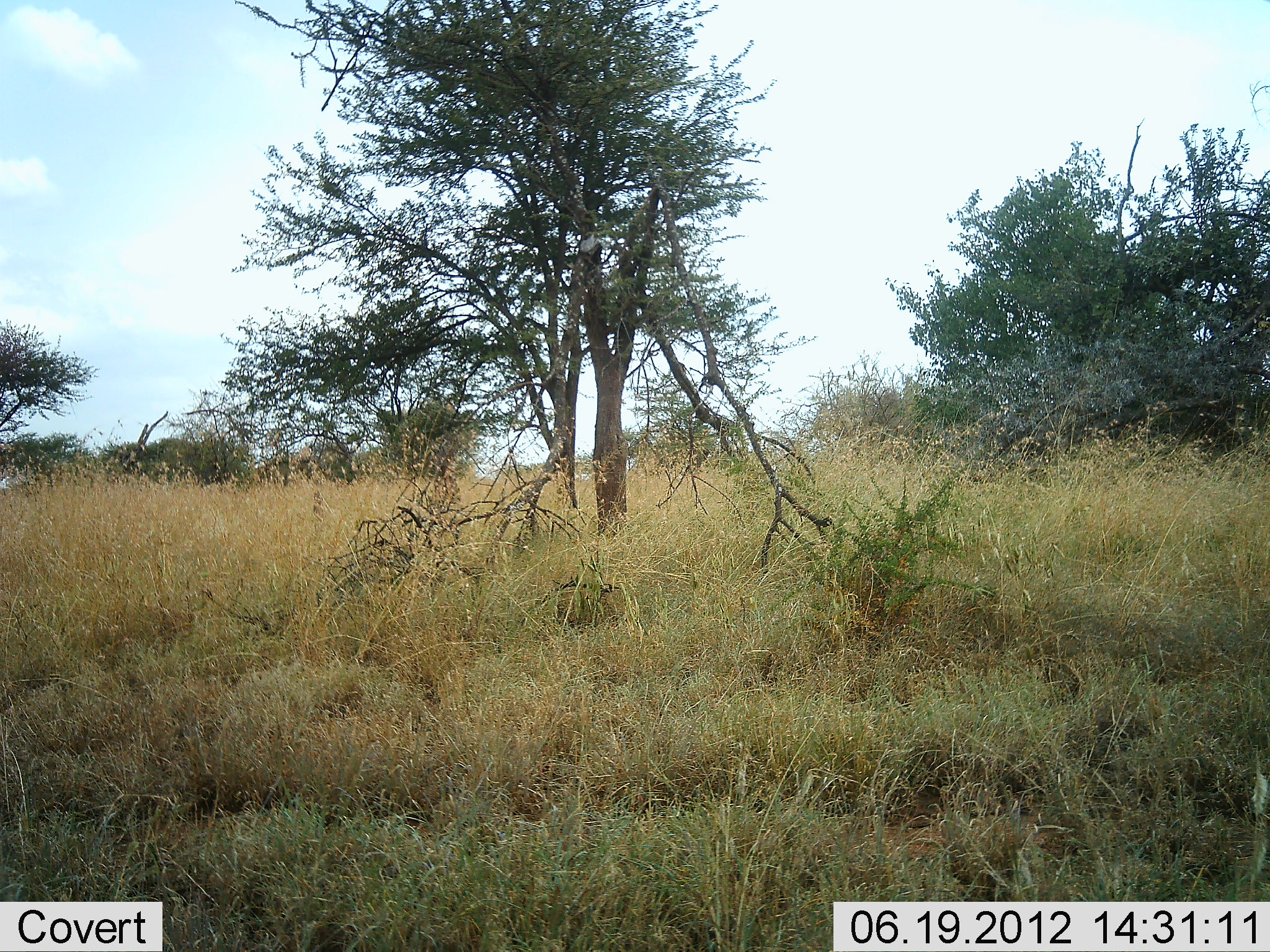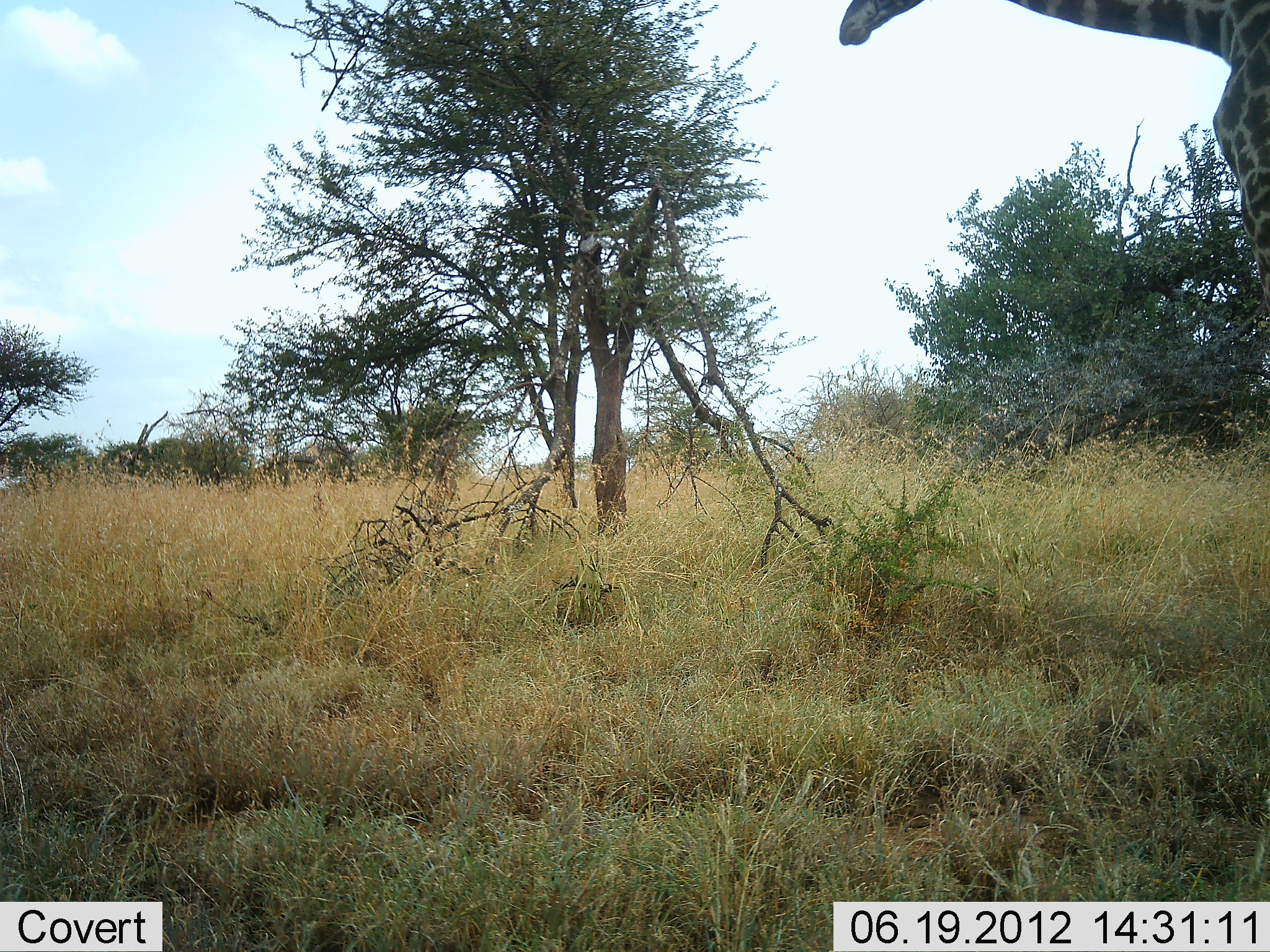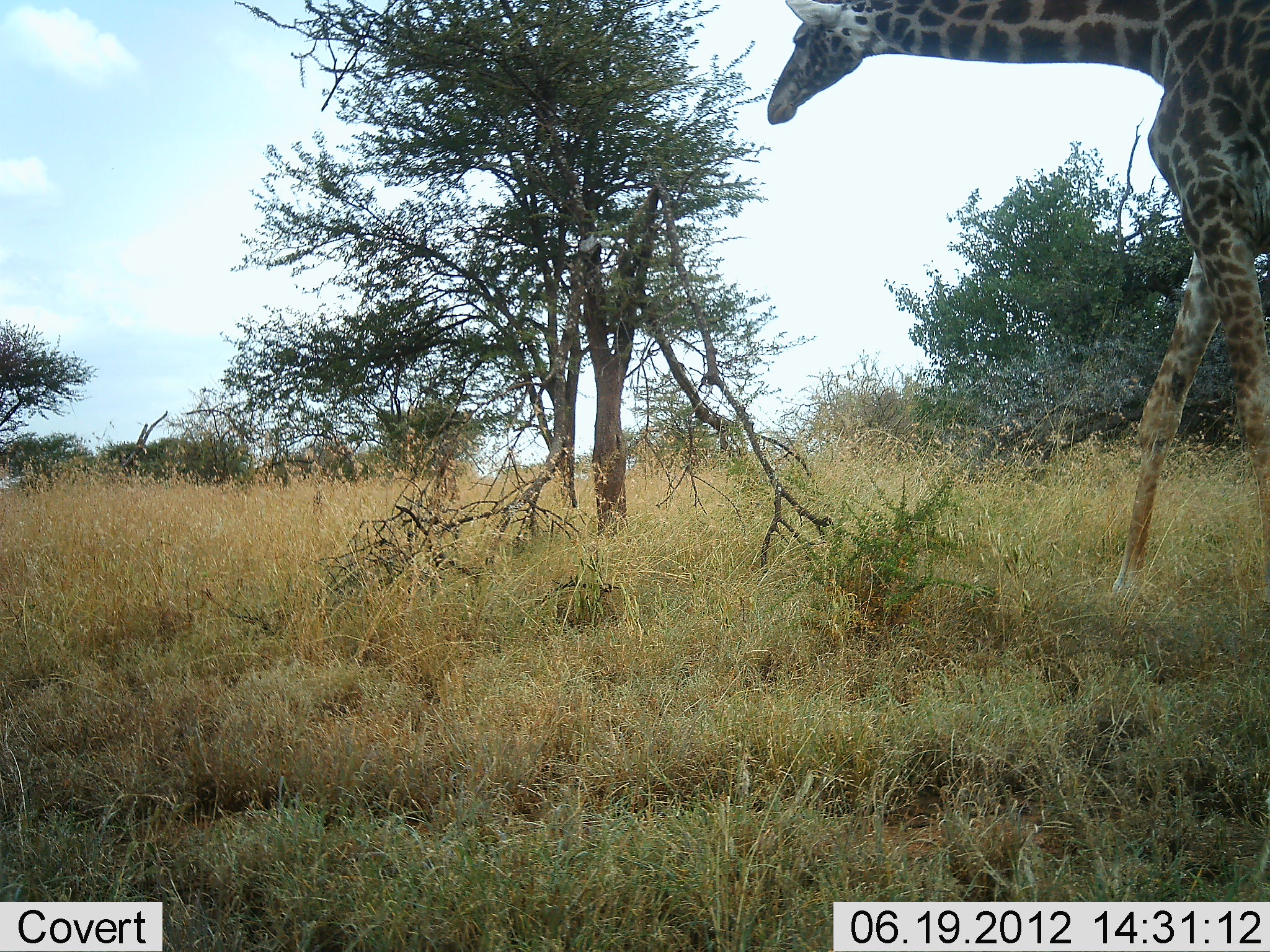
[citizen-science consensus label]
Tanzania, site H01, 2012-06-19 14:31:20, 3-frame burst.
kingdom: Animalia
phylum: Chordata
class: Mammalia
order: Artiodactyla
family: Giraffidae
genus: Giraffa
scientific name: Giraffa camelopardalis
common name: giraffe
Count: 1.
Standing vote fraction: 10%.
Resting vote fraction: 0%.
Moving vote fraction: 100%.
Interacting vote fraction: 0%.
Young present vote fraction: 0%.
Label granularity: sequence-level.